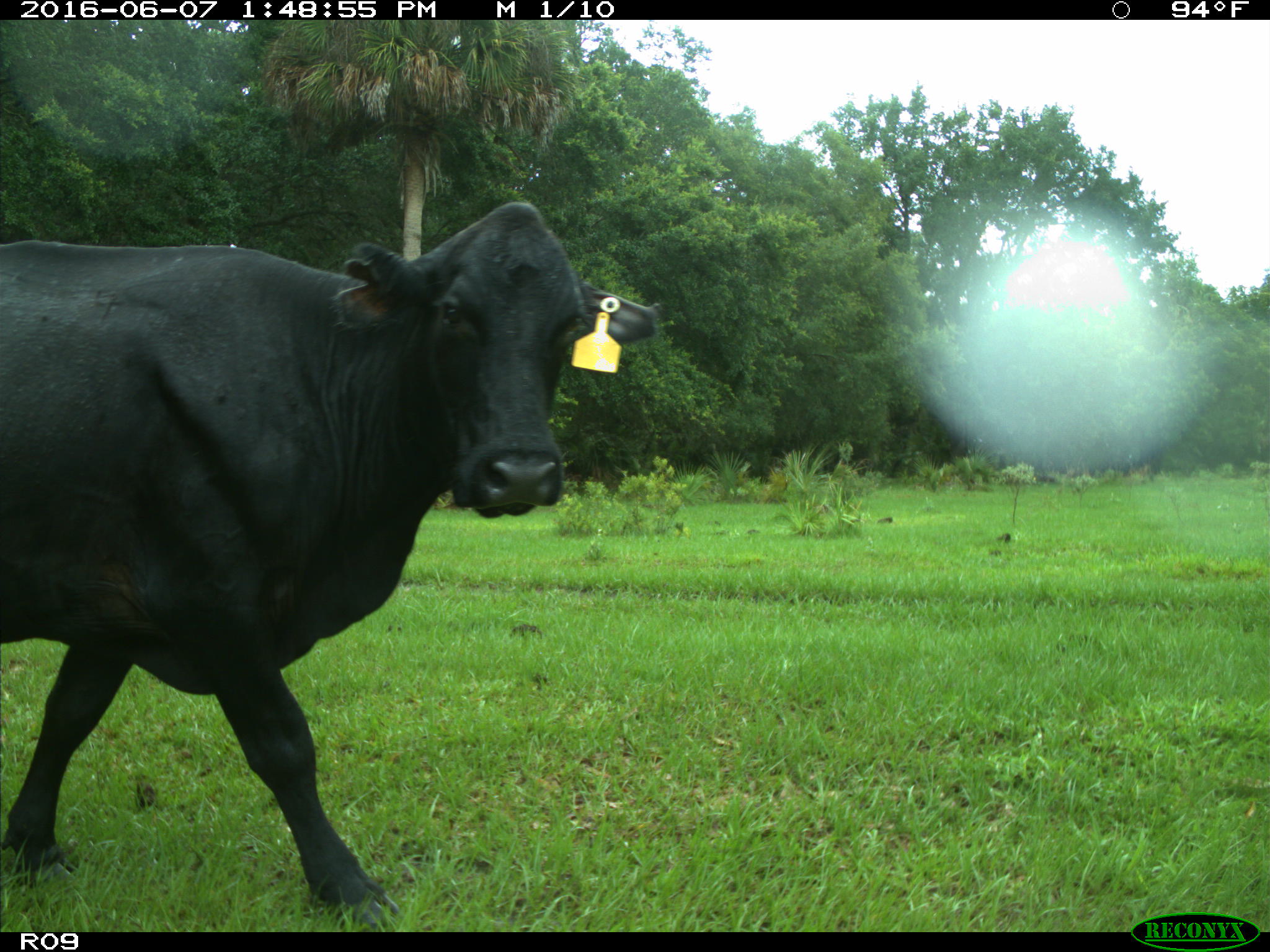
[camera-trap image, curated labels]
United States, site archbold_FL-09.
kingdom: Animalia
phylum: Chordata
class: Mammalia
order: Artiodactyla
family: Bovidae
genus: Bos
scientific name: Bos taurus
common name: domestic cow